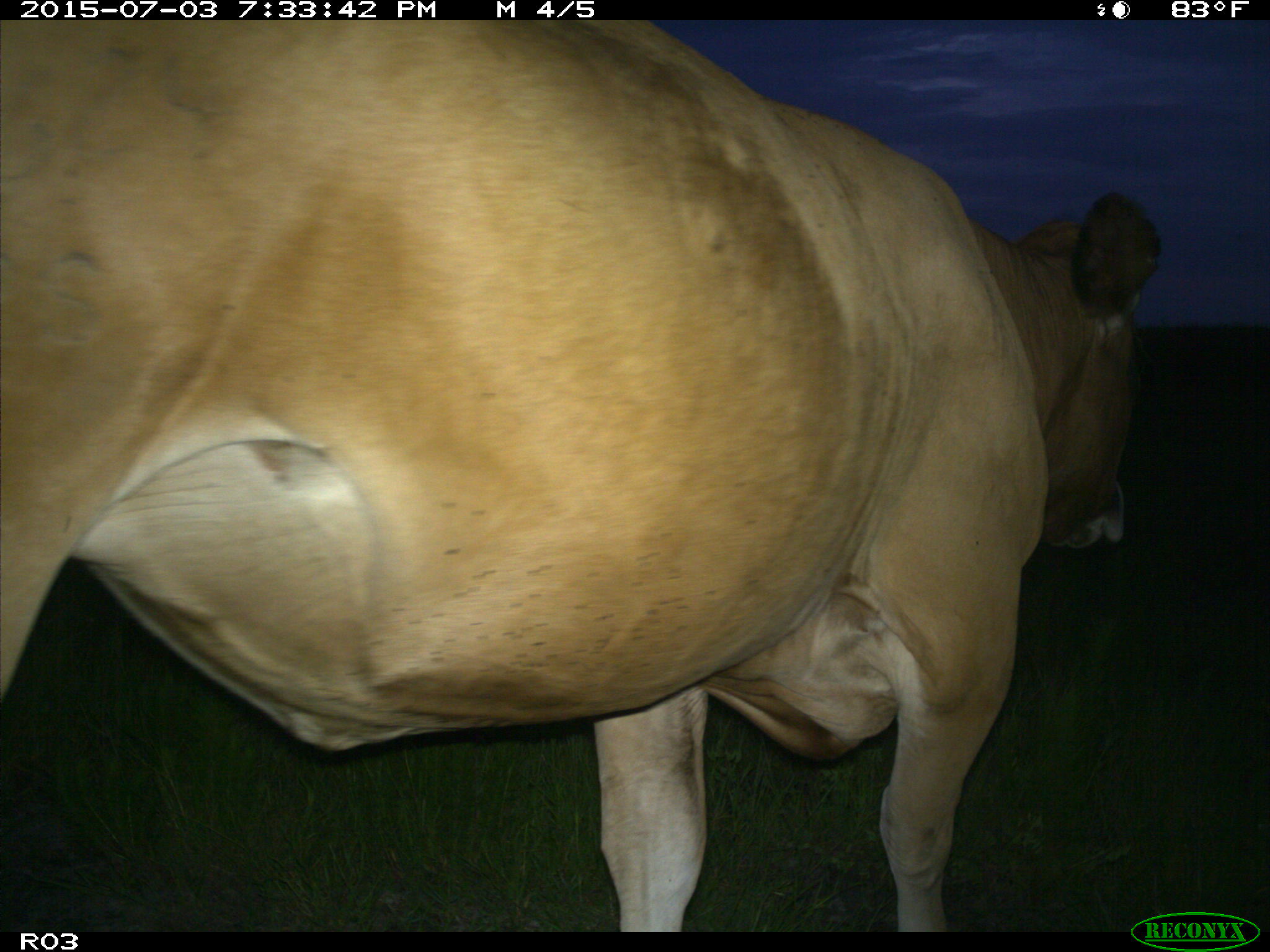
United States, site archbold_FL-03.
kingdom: Animalia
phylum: Chordata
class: Mammalia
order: Artiodactyla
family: Bovidae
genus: Bos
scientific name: Bos taurus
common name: domestic cow